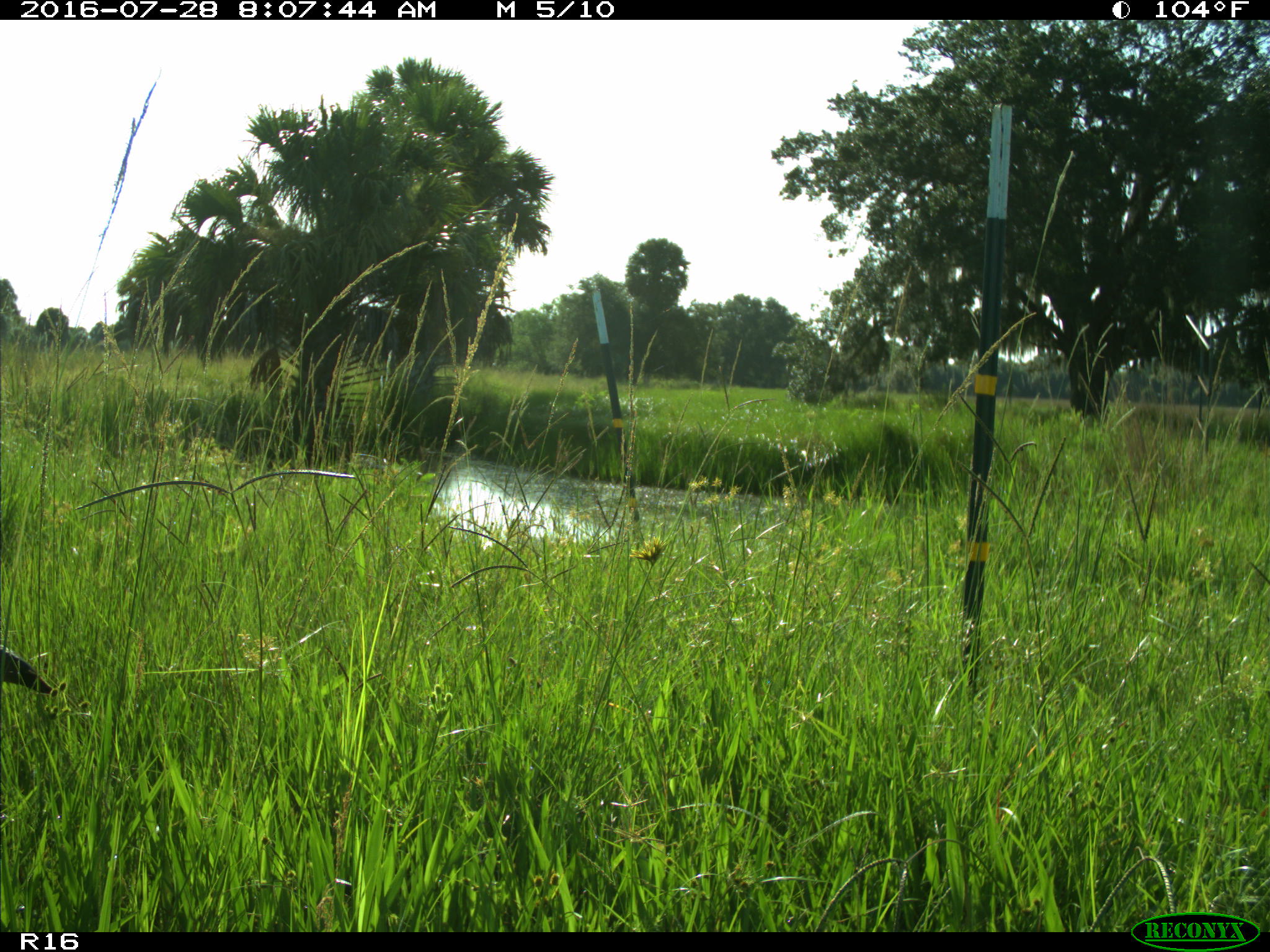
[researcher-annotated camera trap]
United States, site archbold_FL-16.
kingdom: Animalia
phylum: Chordata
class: Mammalia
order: Artiodactyla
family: Cervidae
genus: Odocoileus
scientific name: Odocoileus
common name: deer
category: unidentified deer